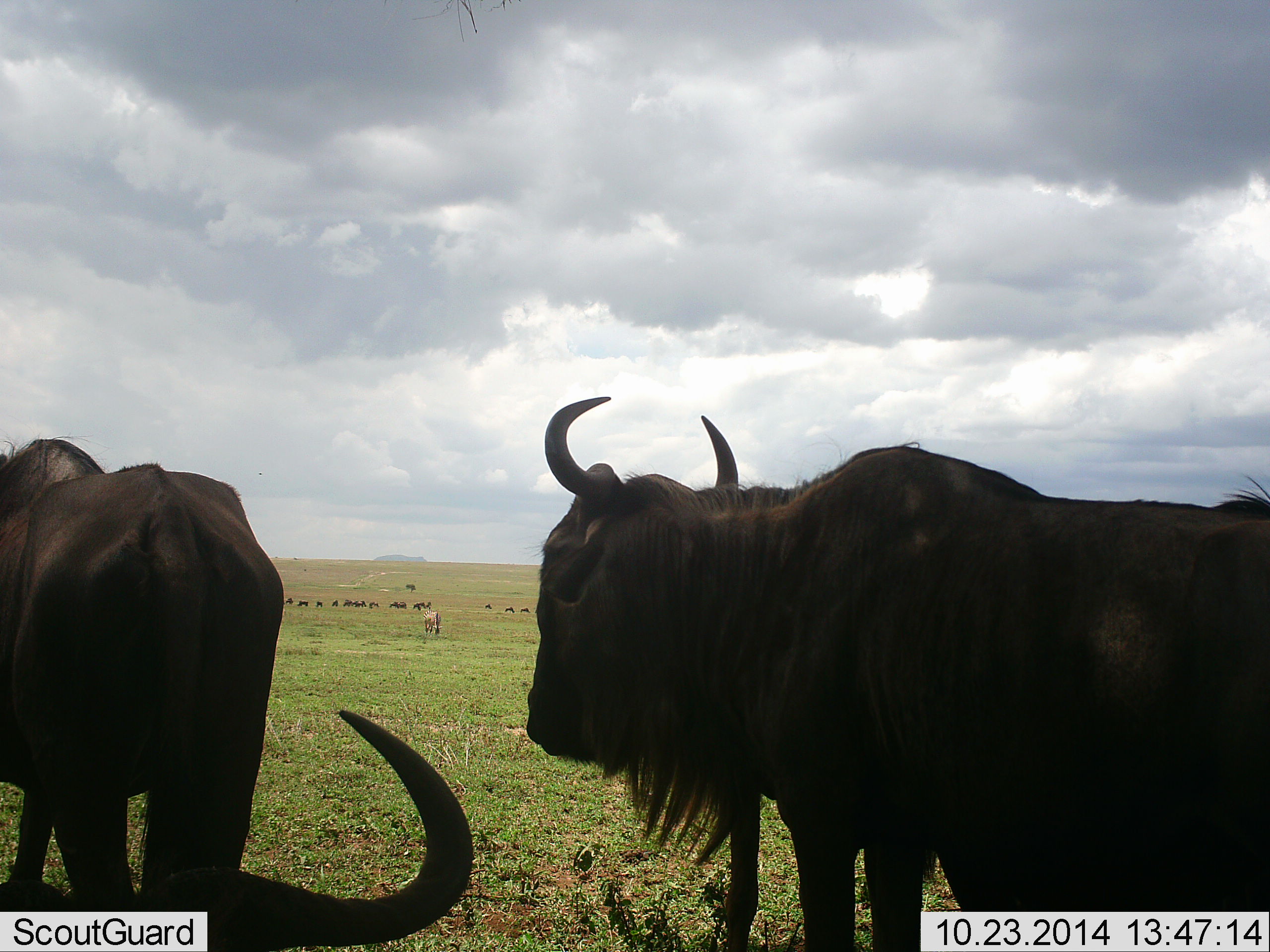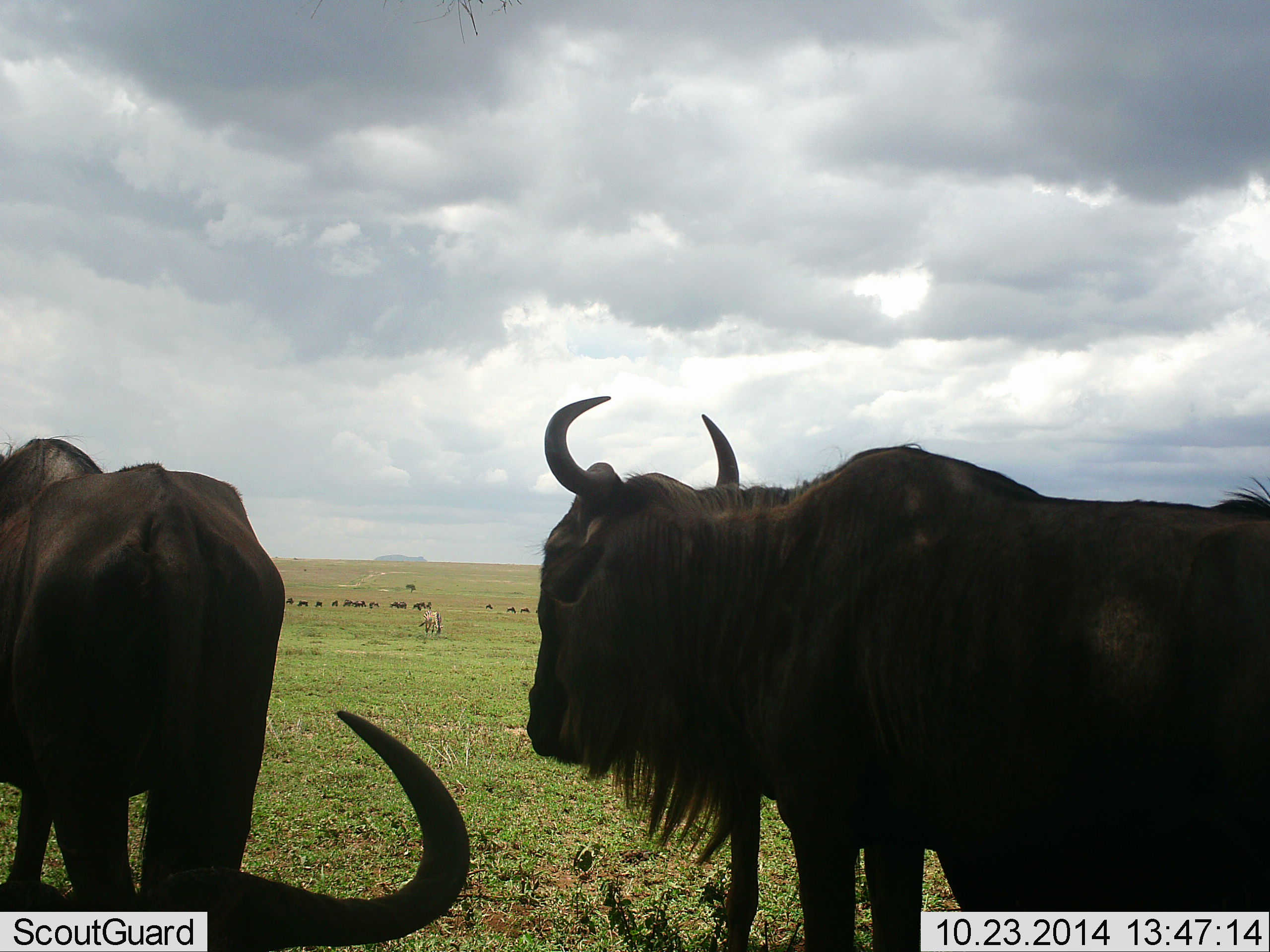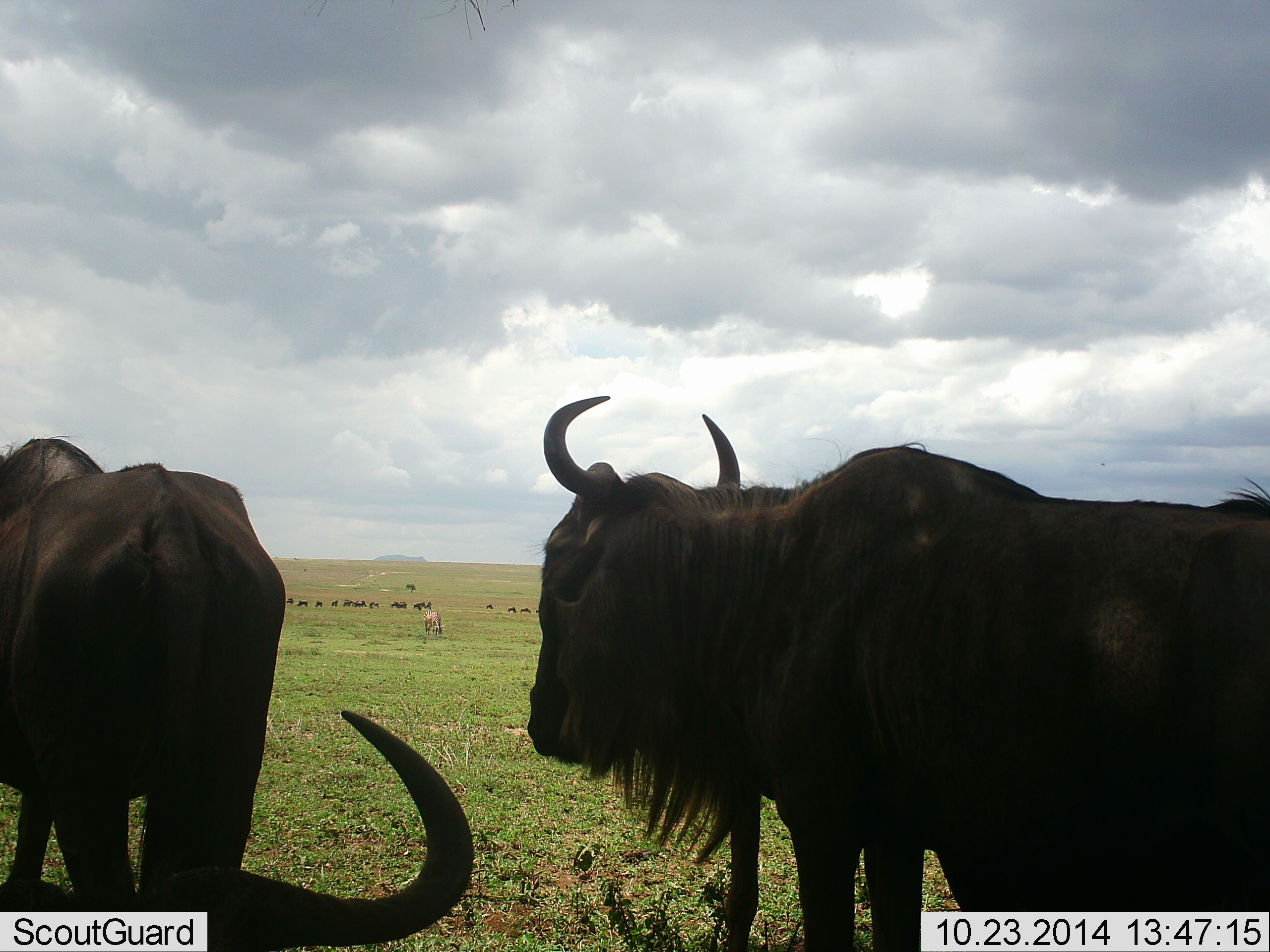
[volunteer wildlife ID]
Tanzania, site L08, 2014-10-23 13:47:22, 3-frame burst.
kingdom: Animalia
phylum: Chordata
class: Mammalia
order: Artiodactyla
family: Bovidae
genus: Connochaetes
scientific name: Connochaetes taurinus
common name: blue wildebeest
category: wildebeest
Wildebeest (blue wildebeest) (Connochaetes taurinus), count 11-50. Behavior (volunteer vote fractions): standing 82%, resting 27%, moving 9%, interacting 0%. Young present (vote fraction): 0%. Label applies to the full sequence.